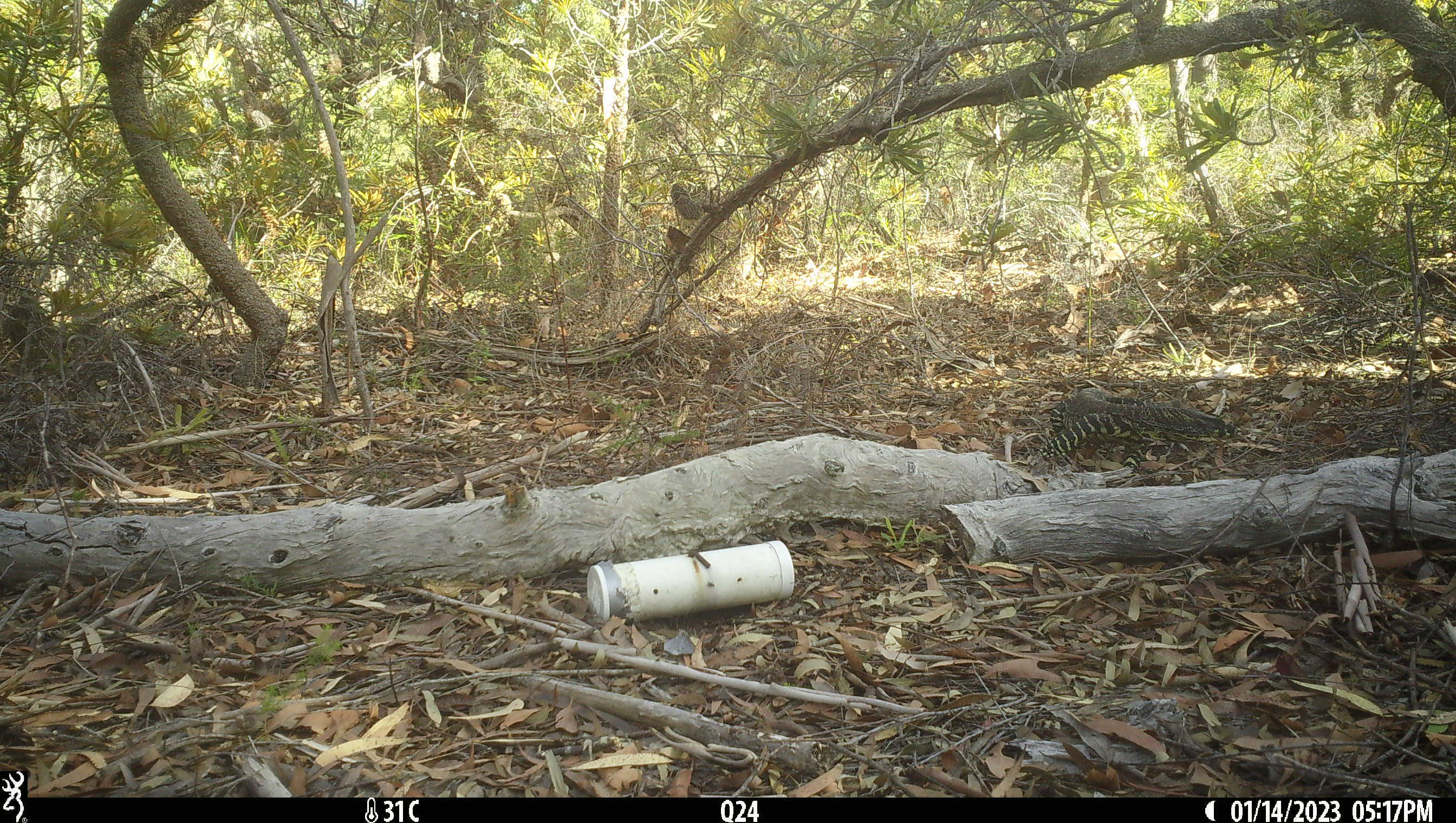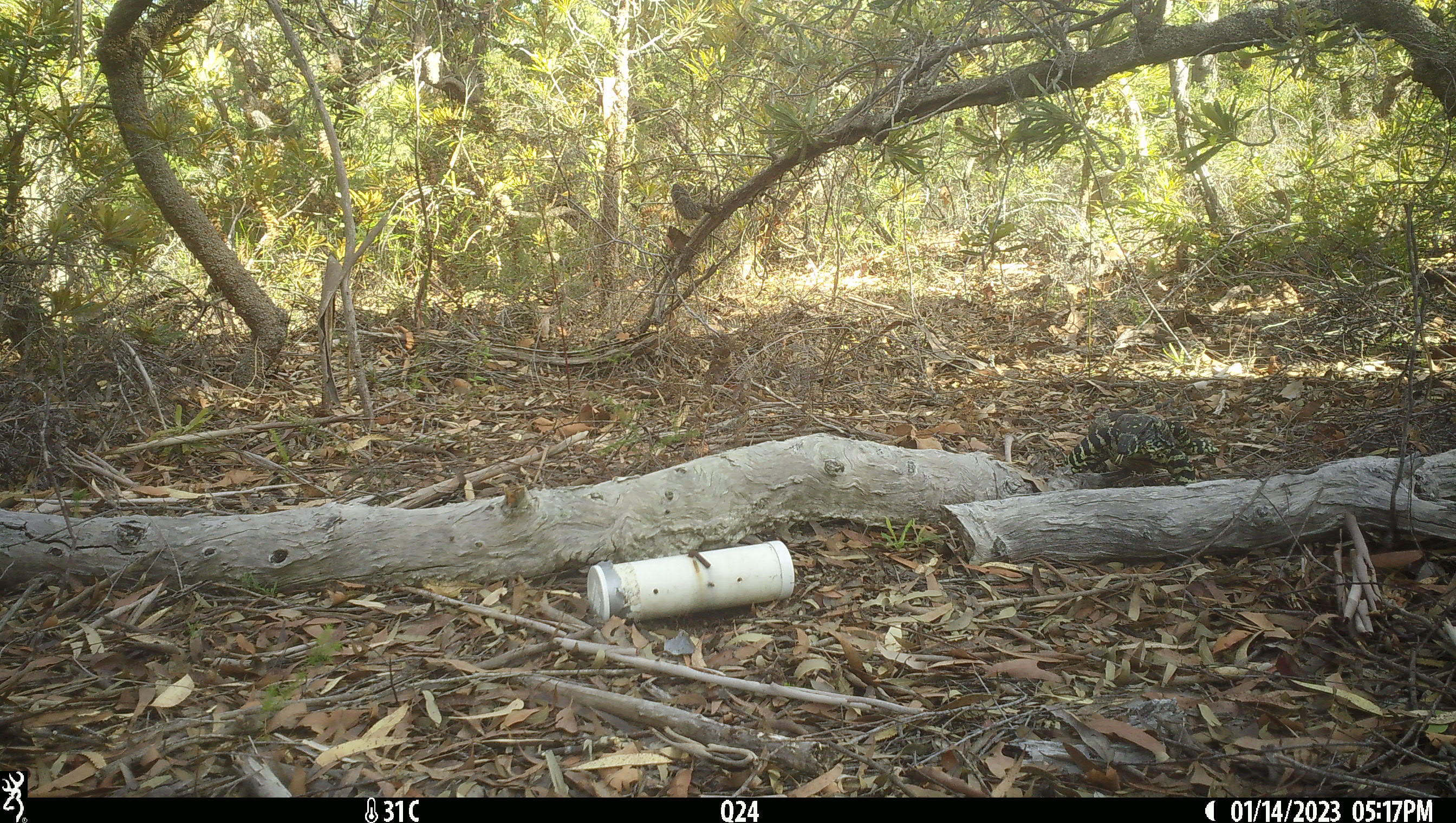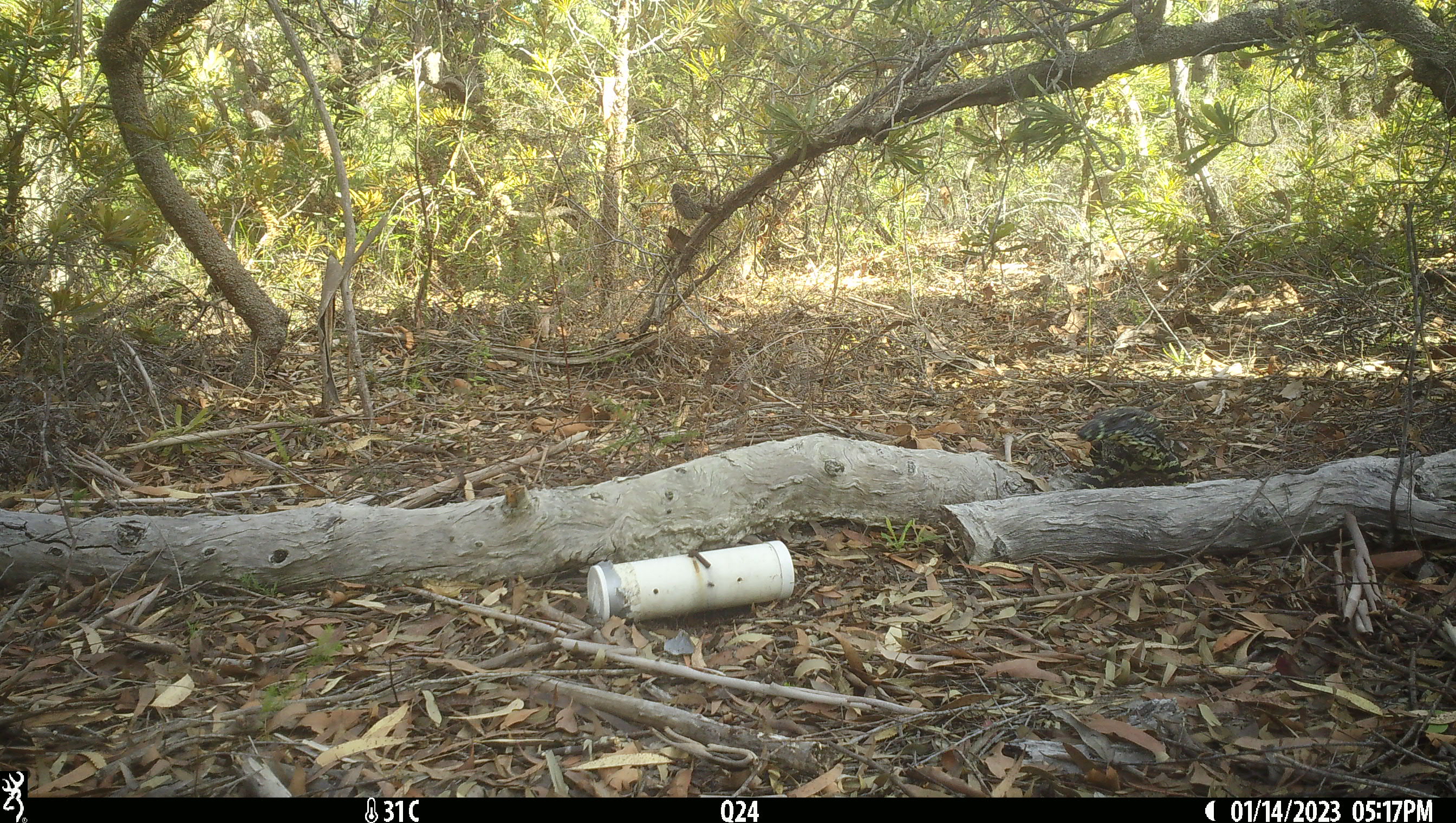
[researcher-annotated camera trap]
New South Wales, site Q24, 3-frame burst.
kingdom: Animalia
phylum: Chordata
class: Reptilia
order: Squamata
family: Varanidae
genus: Varanus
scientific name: Varanus varius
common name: lace monitor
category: goanna